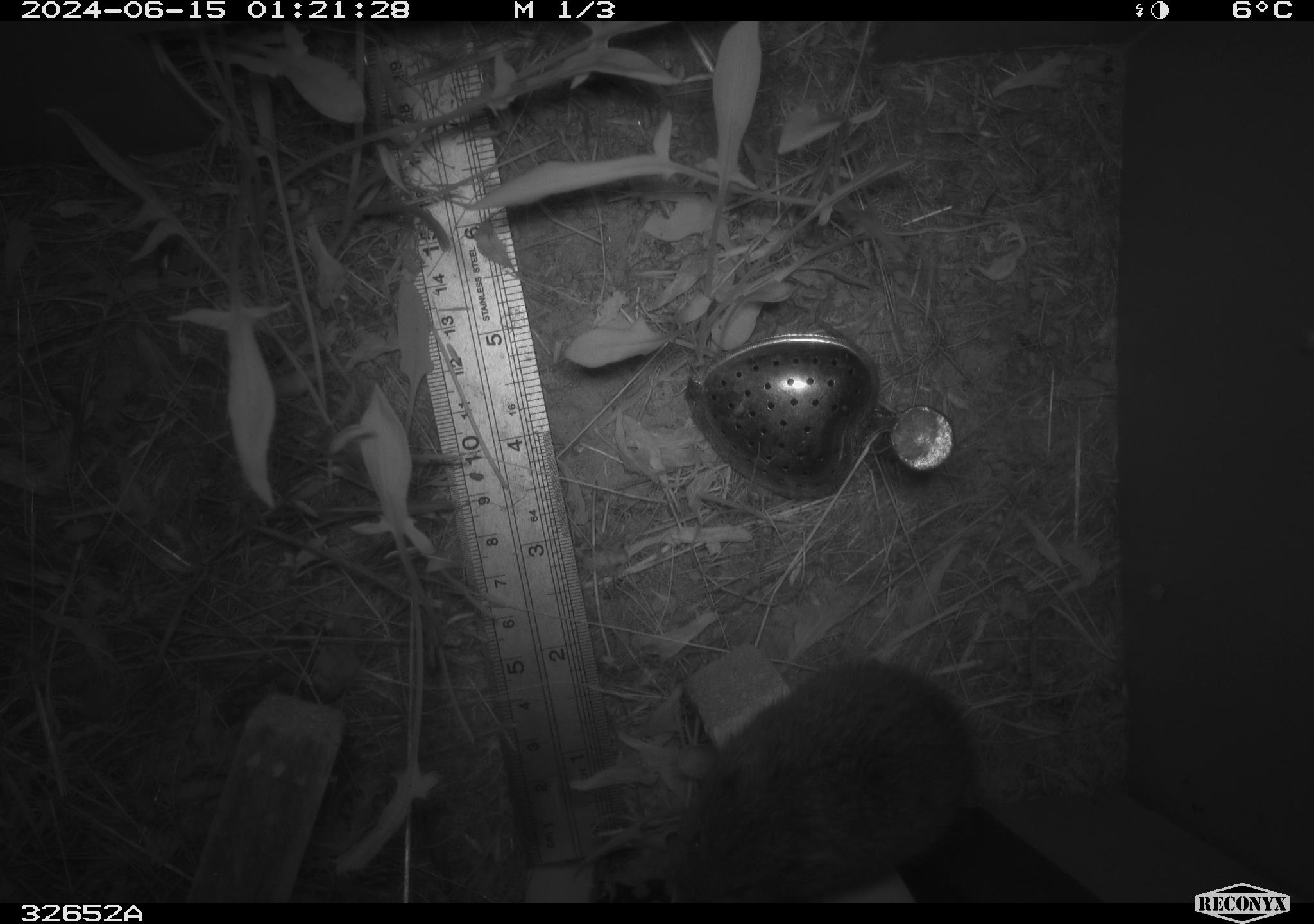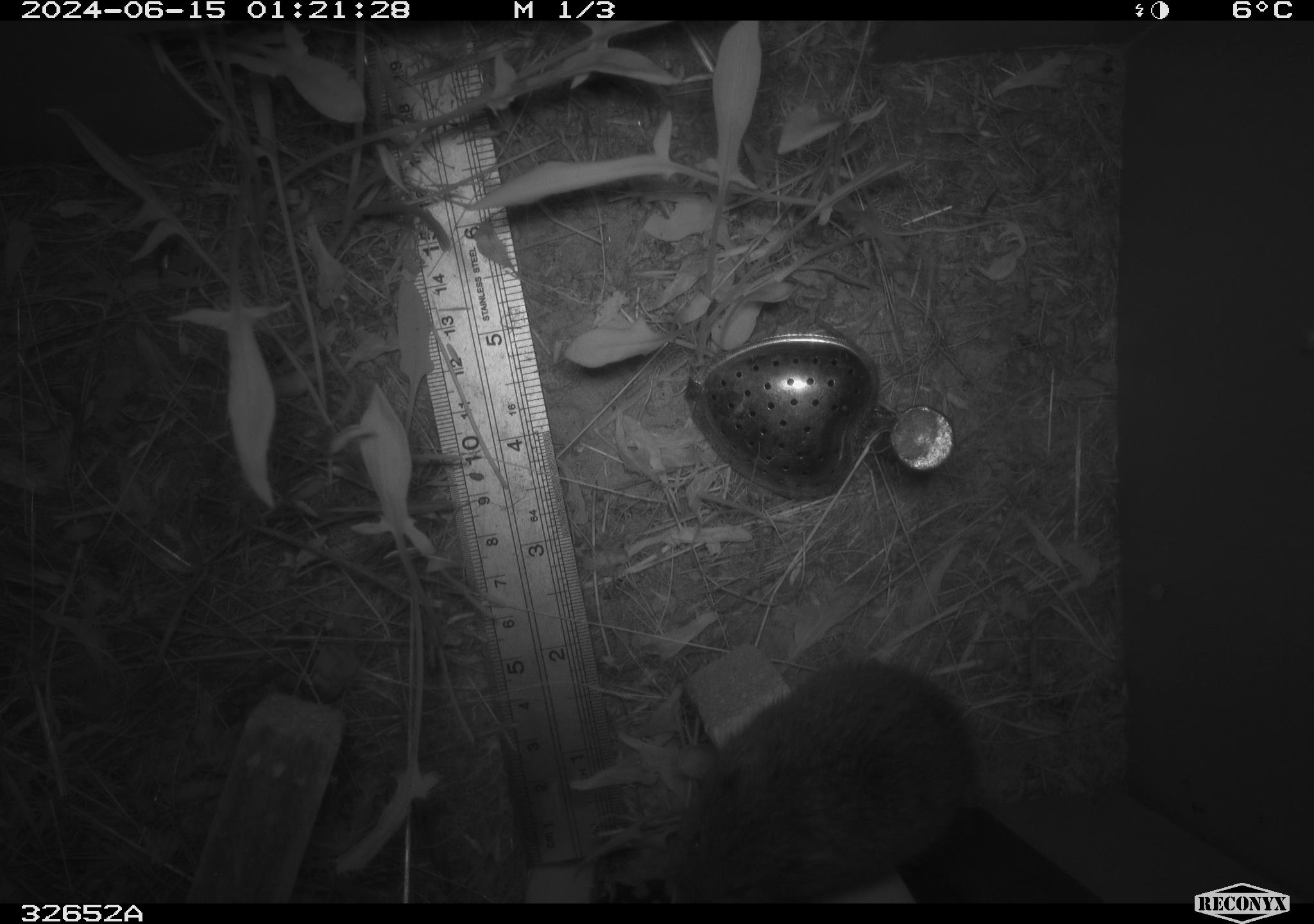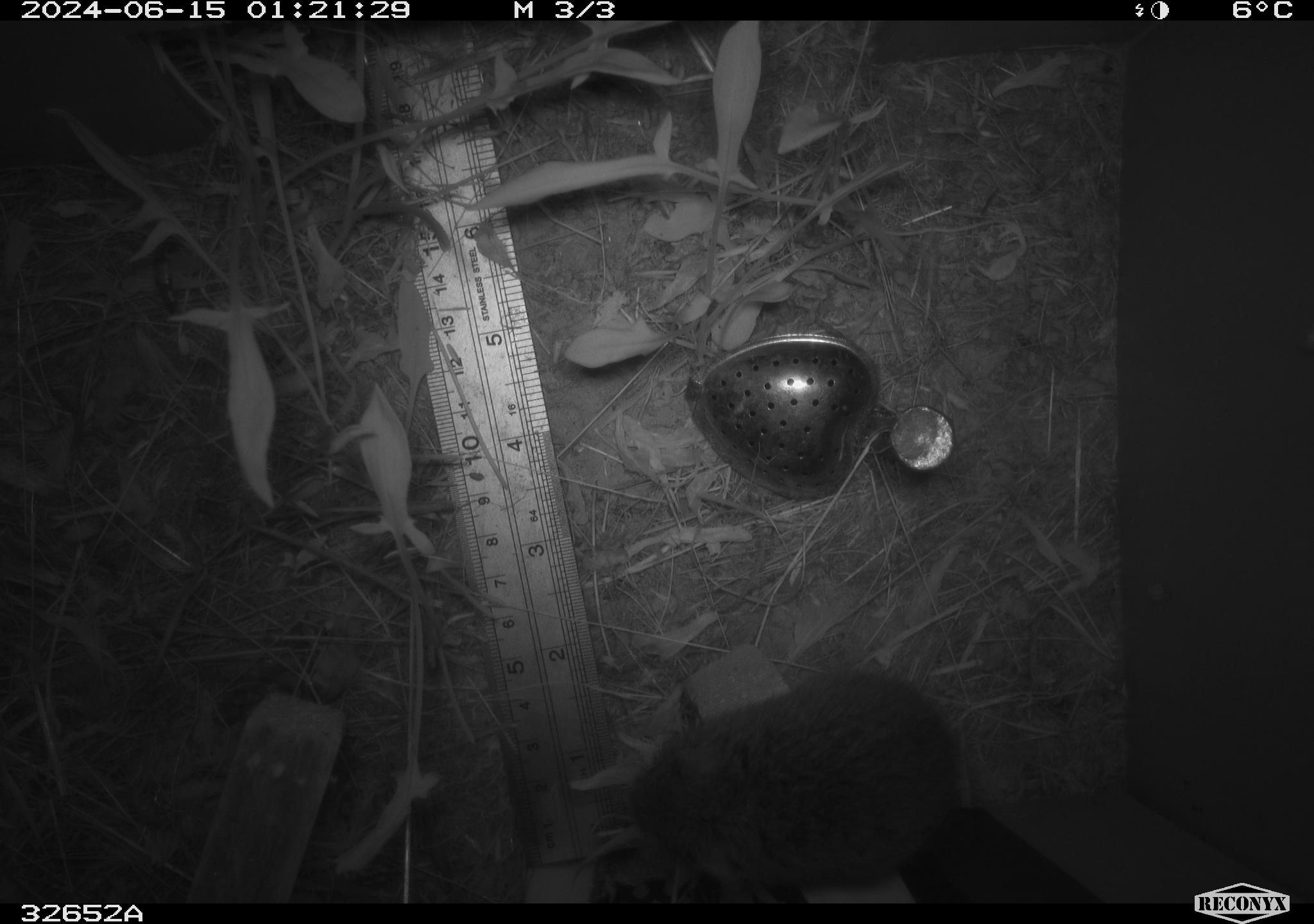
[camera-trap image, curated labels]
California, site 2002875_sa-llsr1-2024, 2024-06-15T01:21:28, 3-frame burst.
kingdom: Animalia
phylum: Chordata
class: Mammalia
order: Rodentia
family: Cricetidae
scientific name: Arvicolinae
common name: voles, lemmings, and muskrats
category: arvicolinae subfamily